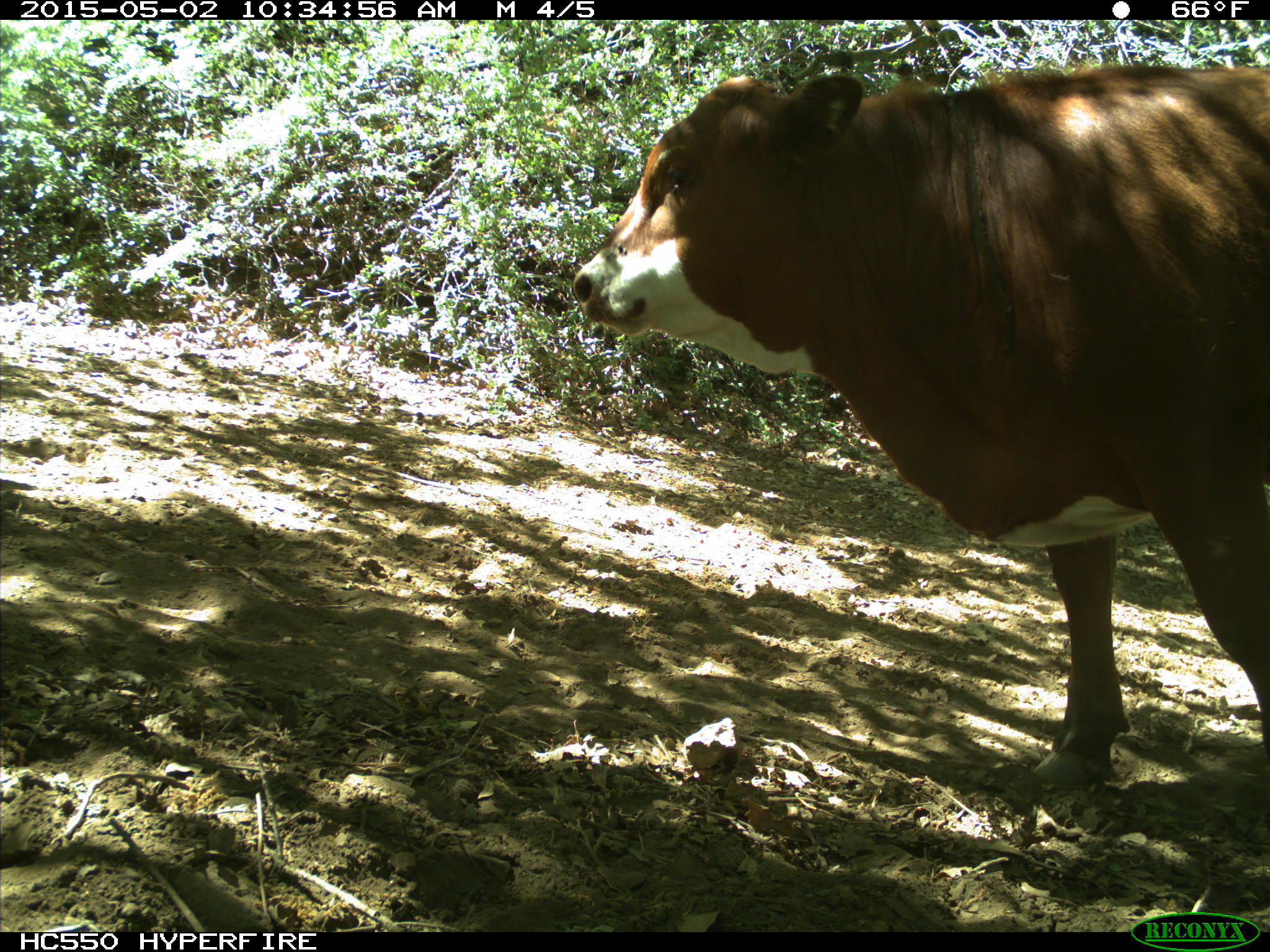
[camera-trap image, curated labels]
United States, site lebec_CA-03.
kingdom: Animalia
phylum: Chordata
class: Mammalia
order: Artiodactyla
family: Bovidae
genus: Bos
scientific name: Bos taurus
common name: domestic cow